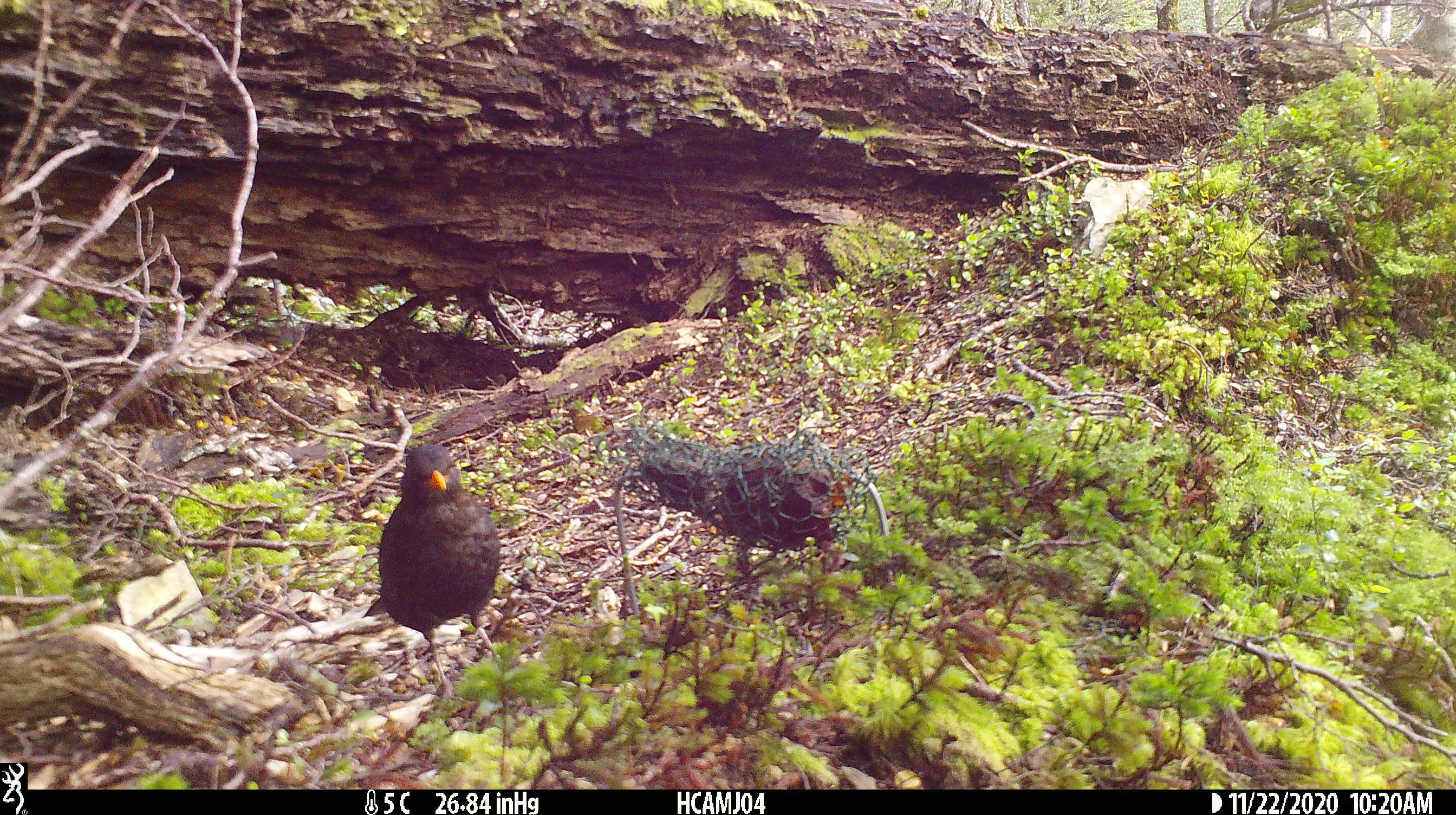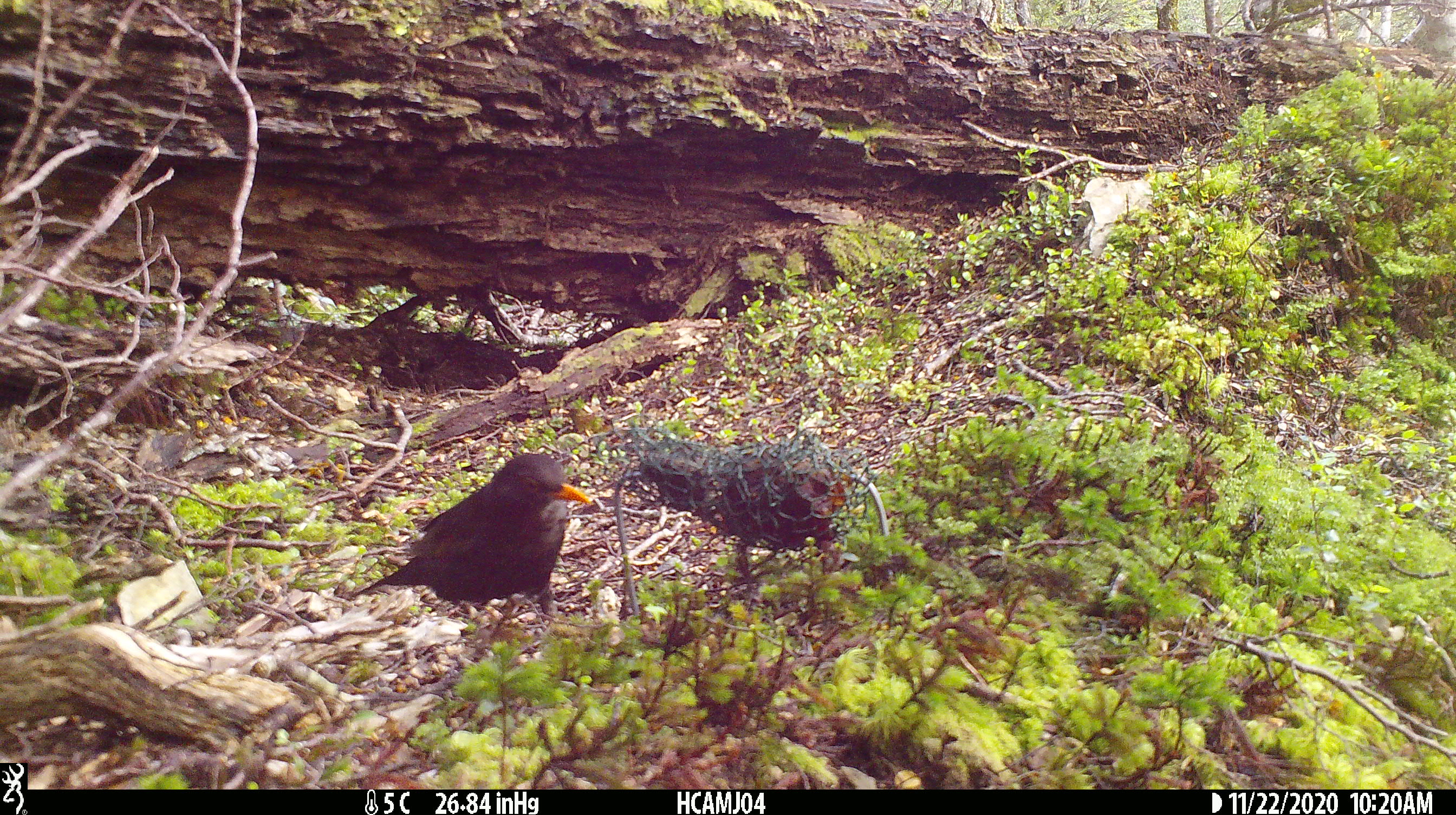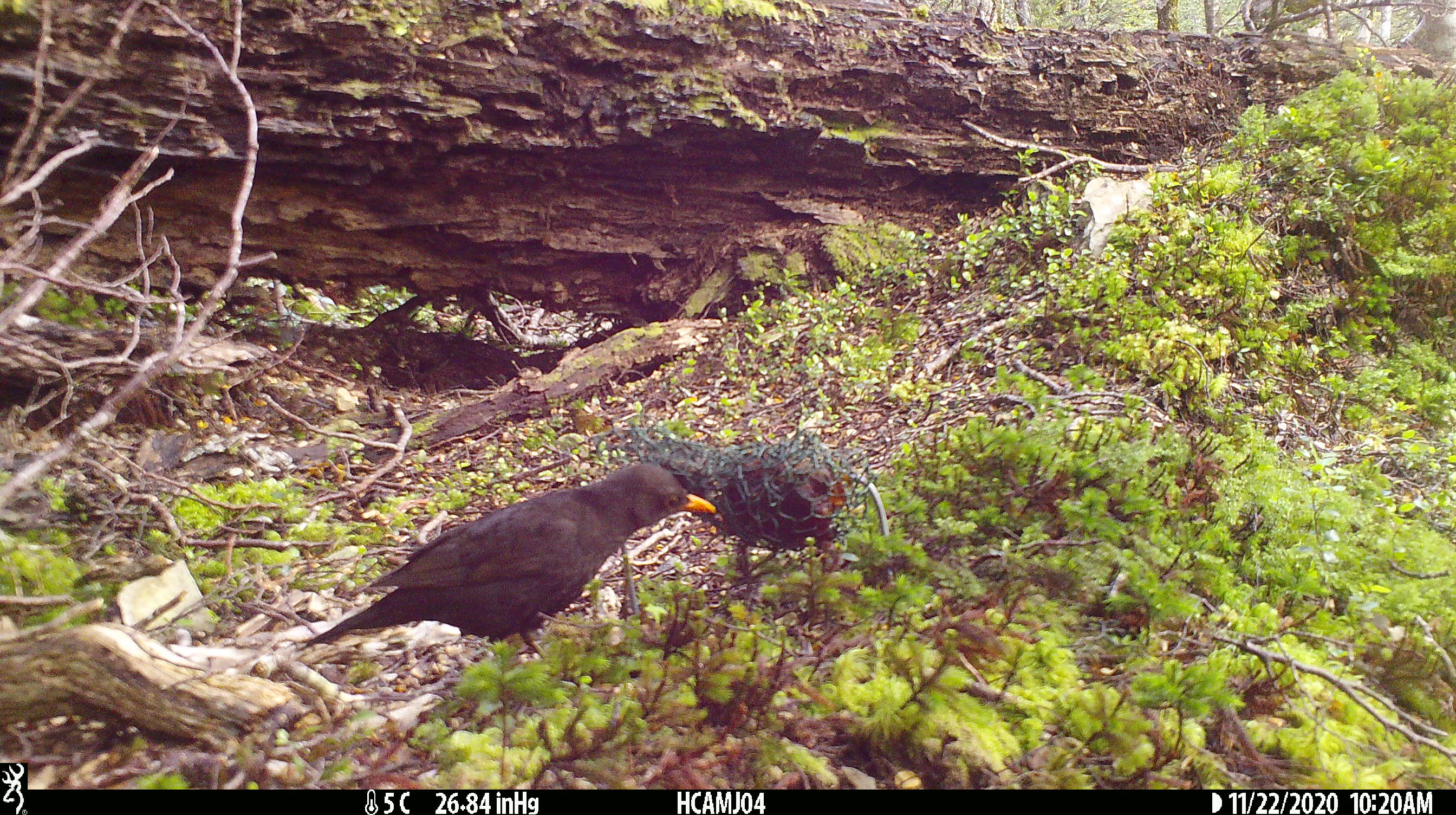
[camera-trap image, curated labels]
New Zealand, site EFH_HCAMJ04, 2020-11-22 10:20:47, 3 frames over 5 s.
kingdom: Animalia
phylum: Chordata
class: Aves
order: Passeriformes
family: Turdidae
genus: Turdus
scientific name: Turdus merula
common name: eurasian blackbird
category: blackbird